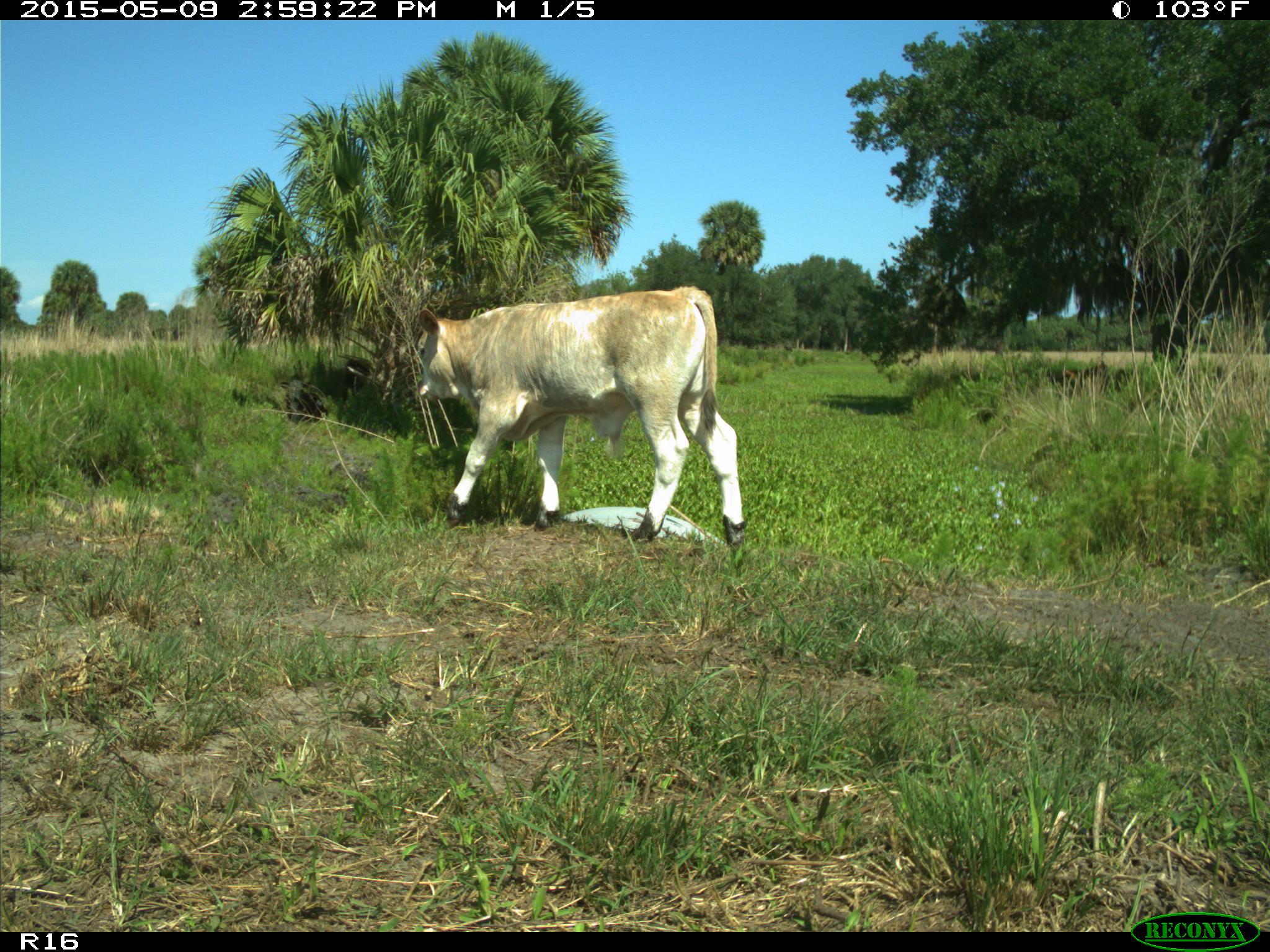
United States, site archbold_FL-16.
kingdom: Animalia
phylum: Chordata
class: Mammalia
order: Artiodactyla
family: Bovidae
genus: Bos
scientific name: Bos taurus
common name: domestic cow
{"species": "Bos taurus (domestic cow)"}